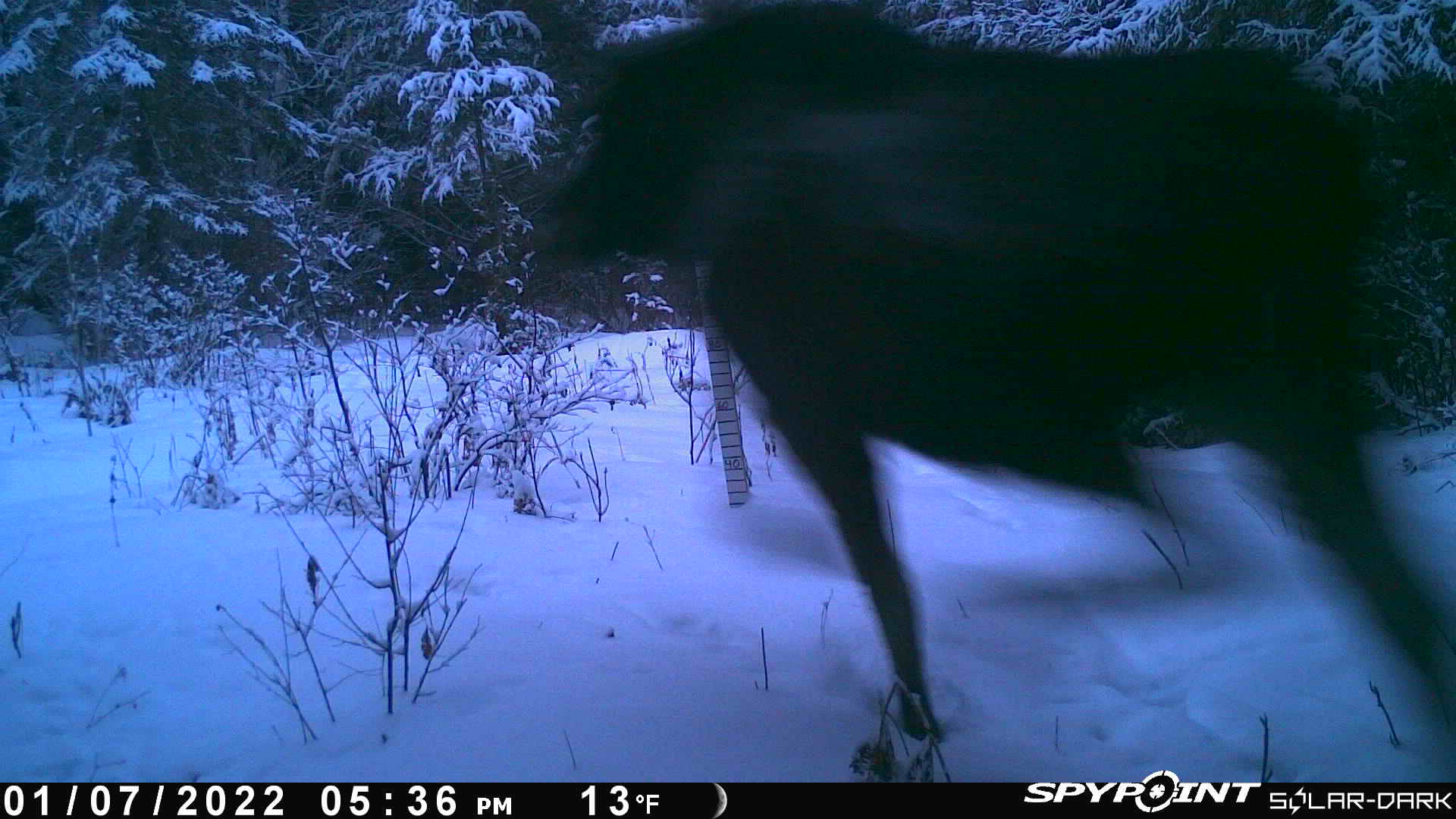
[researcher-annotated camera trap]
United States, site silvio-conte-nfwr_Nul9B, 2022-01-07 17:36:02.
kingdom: Animalia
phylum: Chordata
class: Mammalia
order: Artiodactyla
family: Cervidae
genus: Alces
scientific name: Alces alces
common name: moose